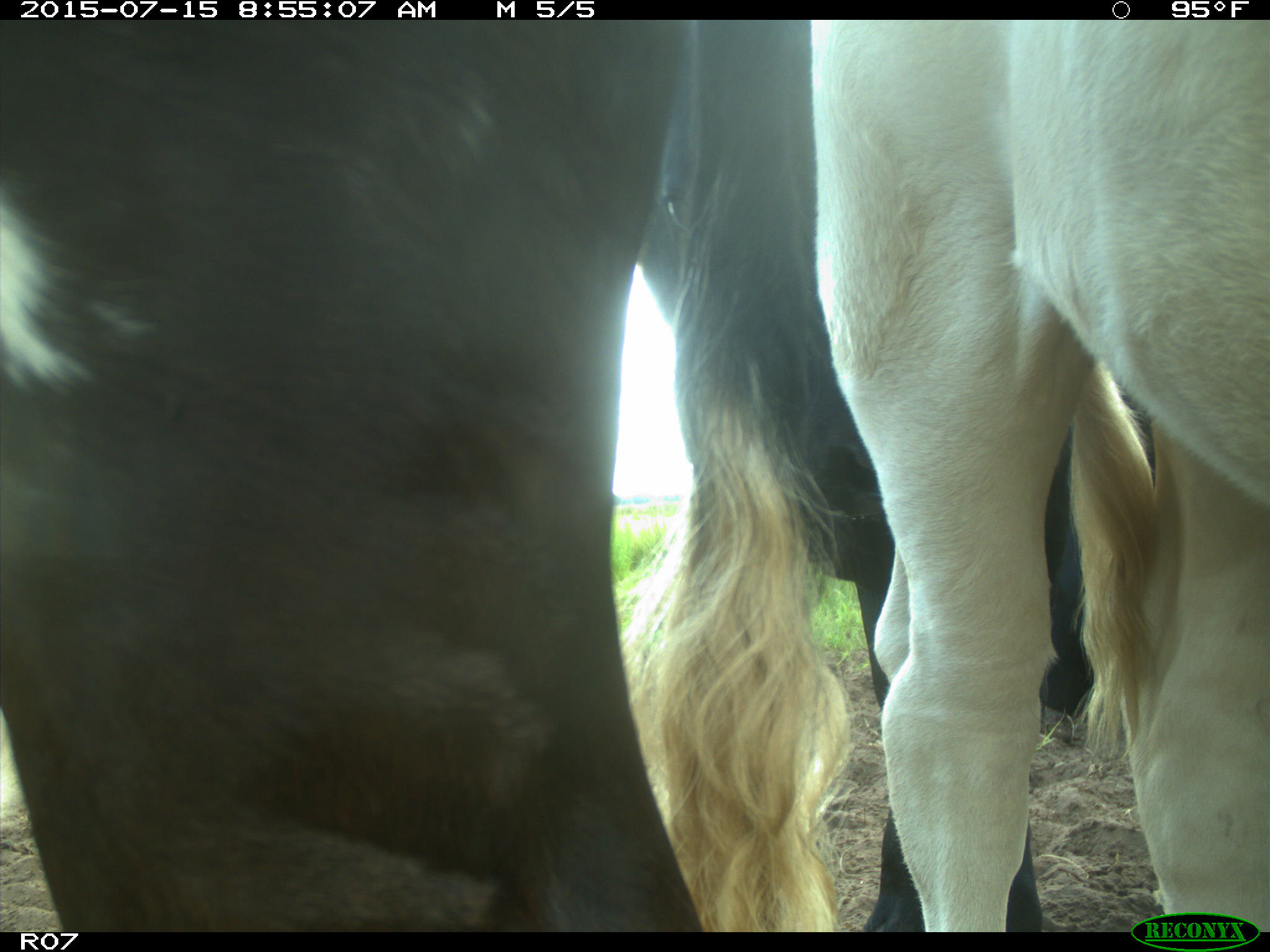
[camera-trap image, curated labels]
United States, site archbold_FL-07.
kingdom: Animalia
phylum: Chordata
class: Mammalia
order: Artiodactyla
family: Bovidae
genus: Bos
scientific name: Bos taurus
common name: domestic cow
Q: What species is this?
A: Bos taurus (domestic cow).